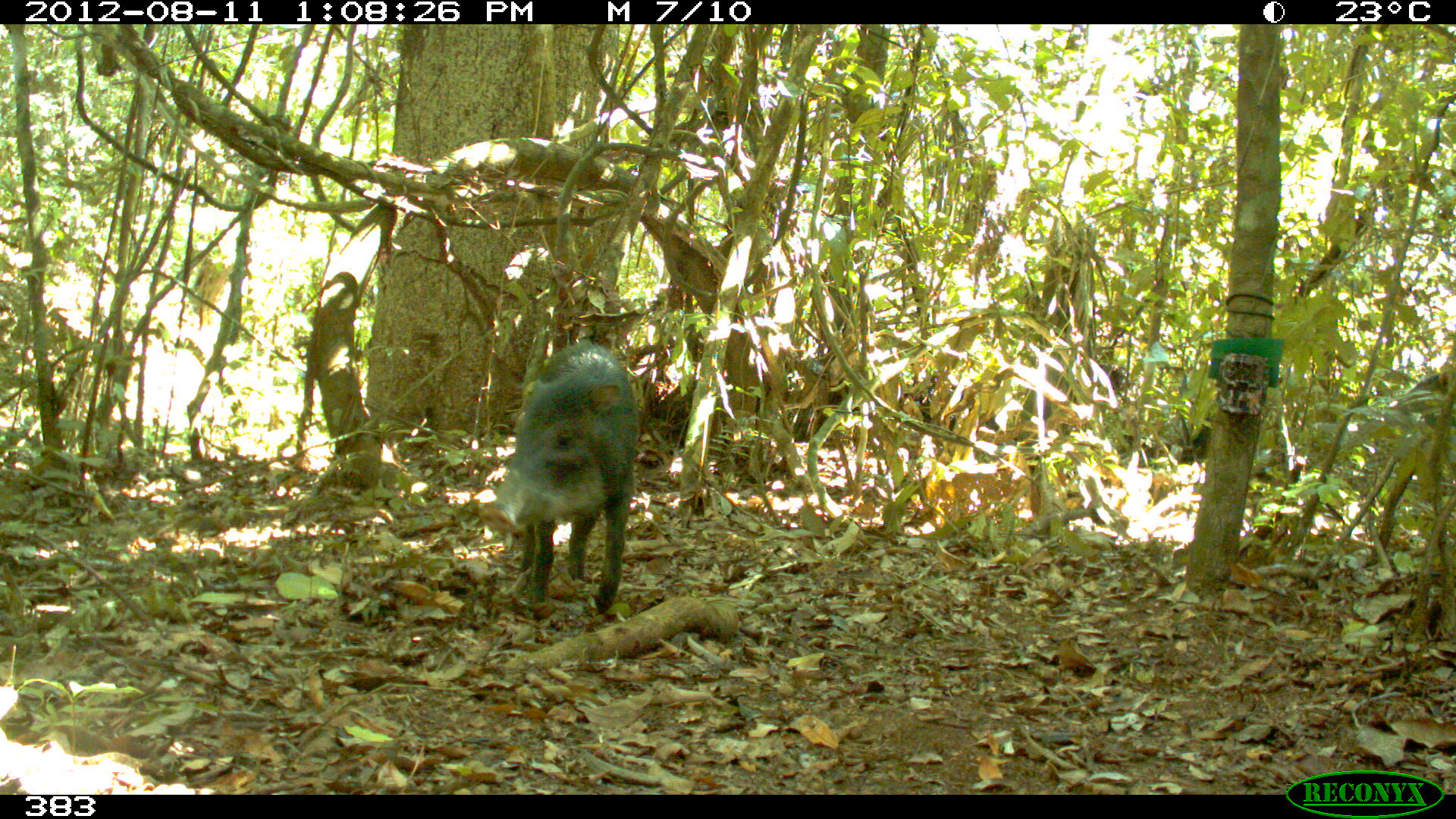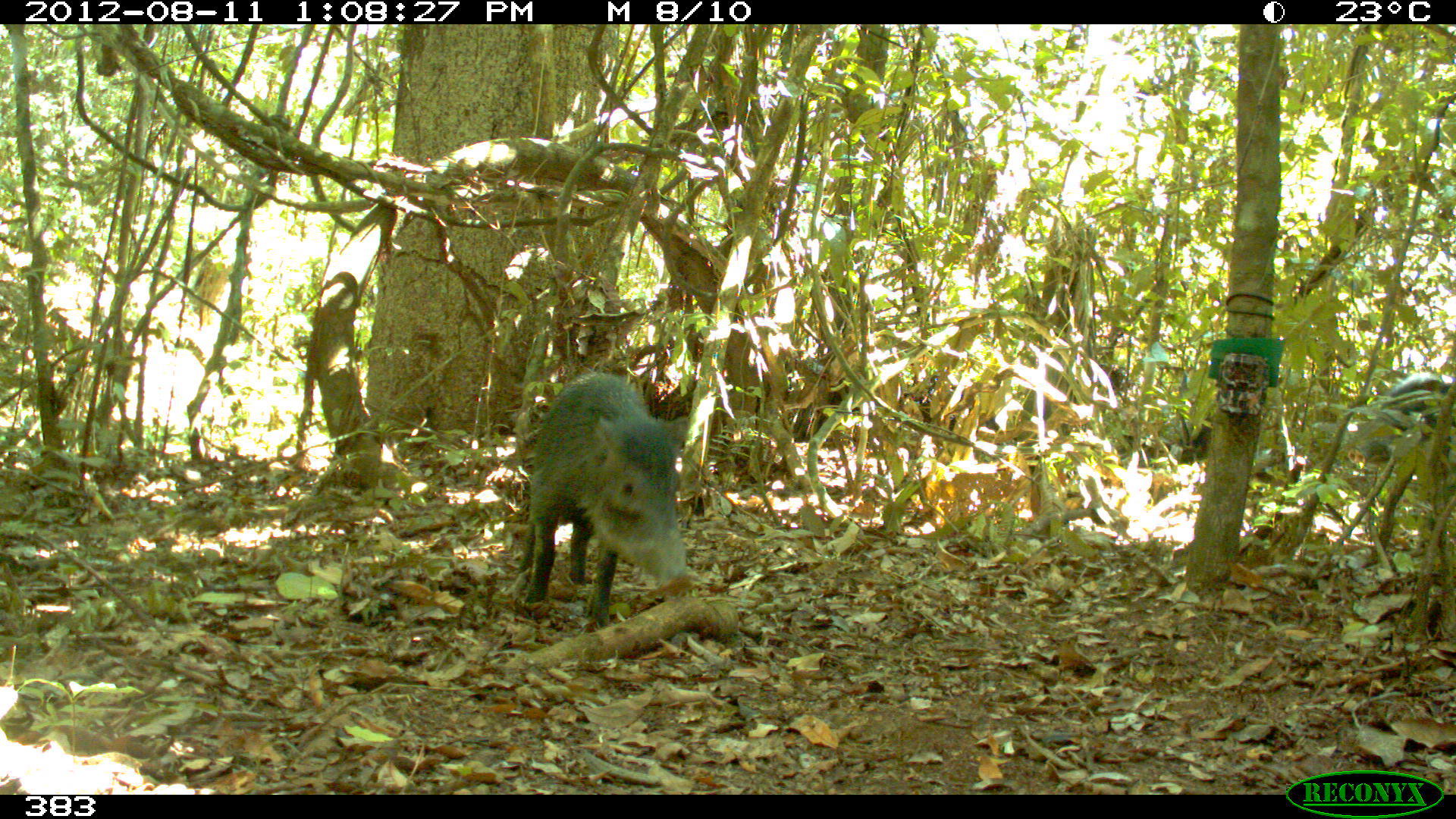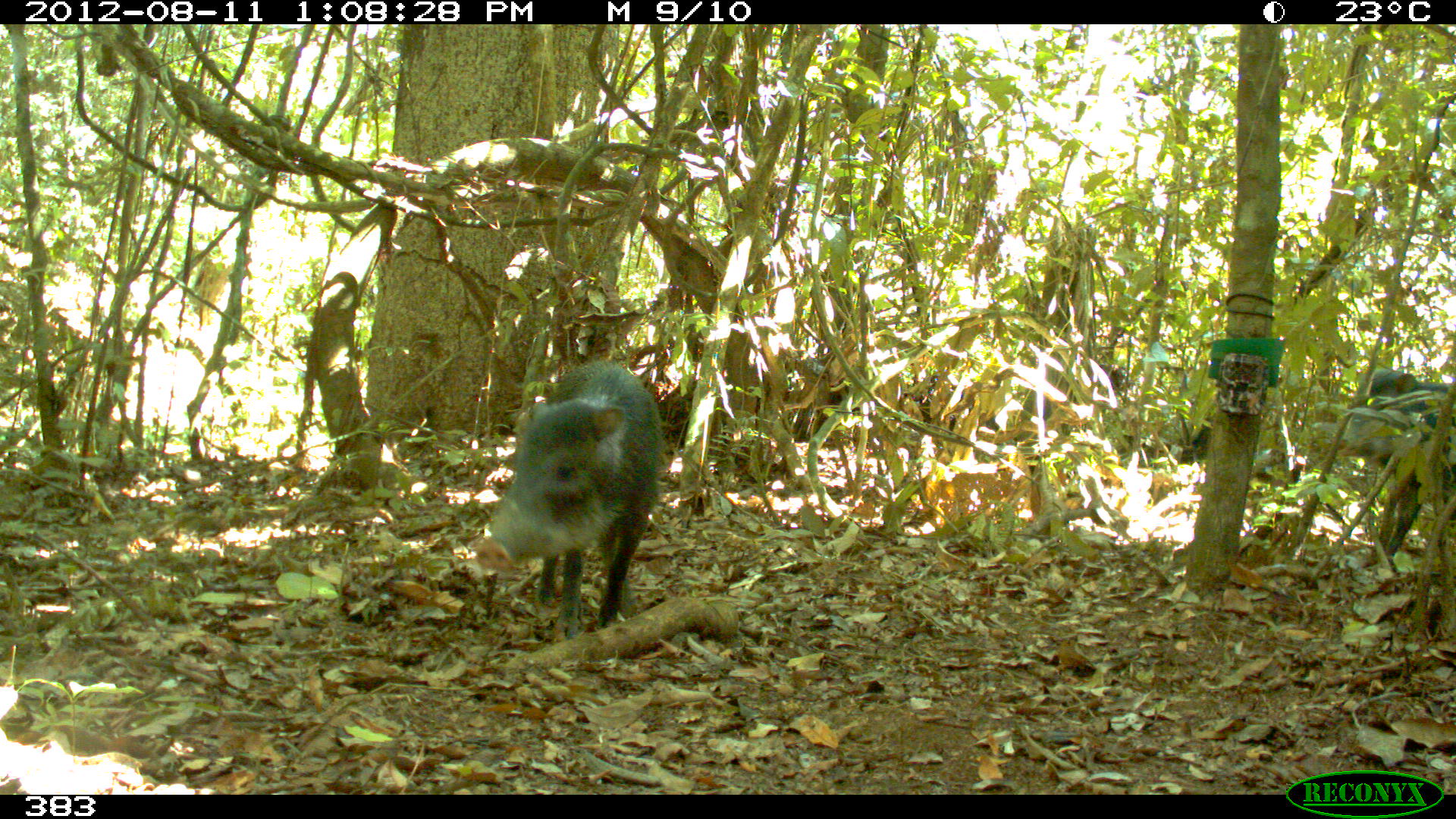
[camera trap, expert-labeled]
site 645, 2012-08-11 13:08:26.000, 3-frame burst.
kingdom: Animalia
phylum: Chordata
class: Mammalia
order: Artiodactyla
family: Tayassuidae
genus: Tayassu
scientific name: Tayassu pecari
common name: white-lipped peccary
Tayassu pecari (white-lipped peccary).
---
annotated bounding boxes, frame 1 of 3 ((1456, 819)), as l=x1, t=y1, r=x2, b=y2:
tayassu pecari: l=478, t=339, r=642, b=621; l=1381, t=360, r=1456, b=432